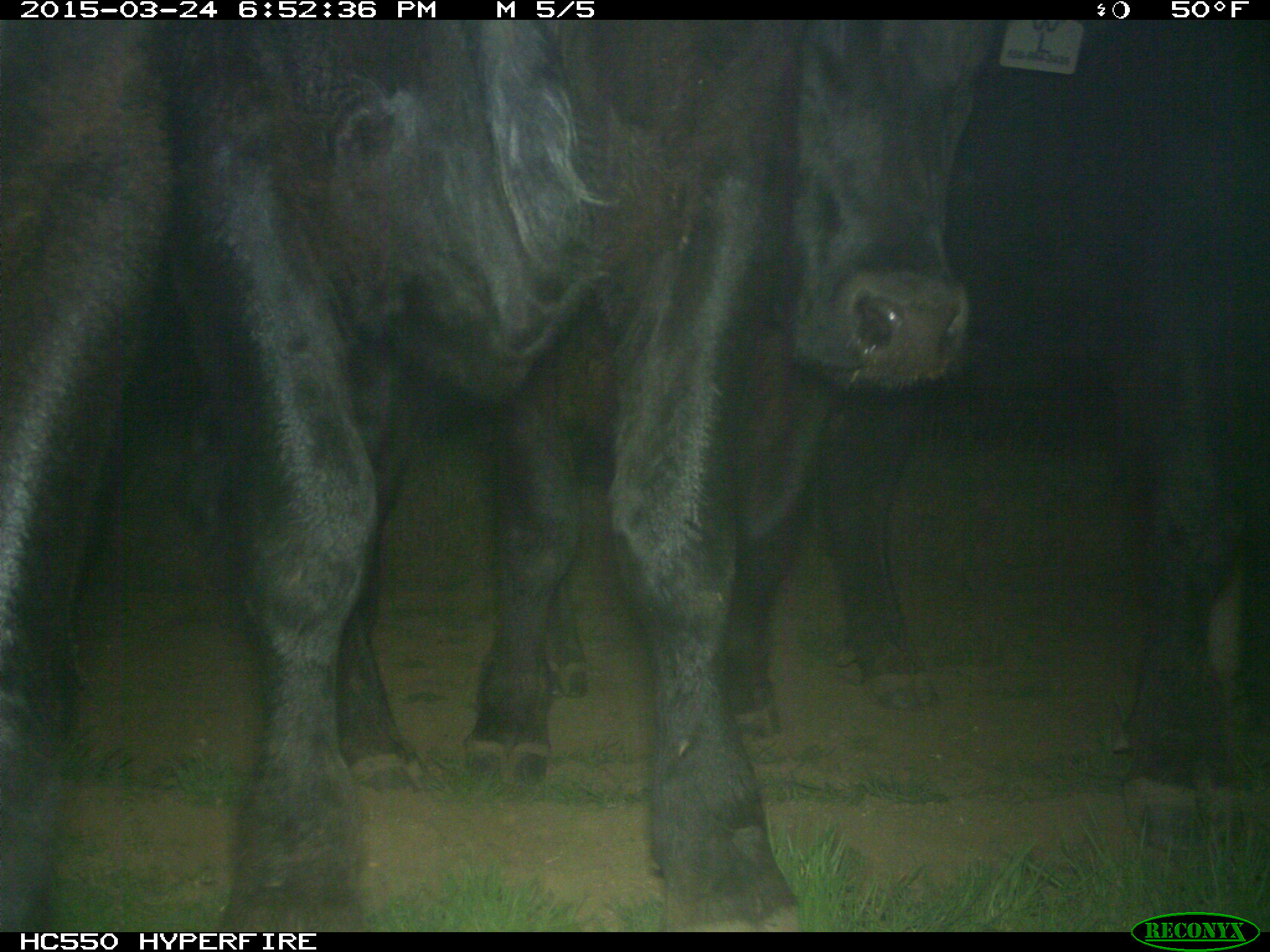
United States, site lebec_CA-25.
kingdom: Animalia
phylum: Chordata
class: Mammalia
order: Artiodactyla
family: Bovidae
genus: Bos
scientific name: Bos taurus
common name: domestic cow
Bos taurus (domestic cow).